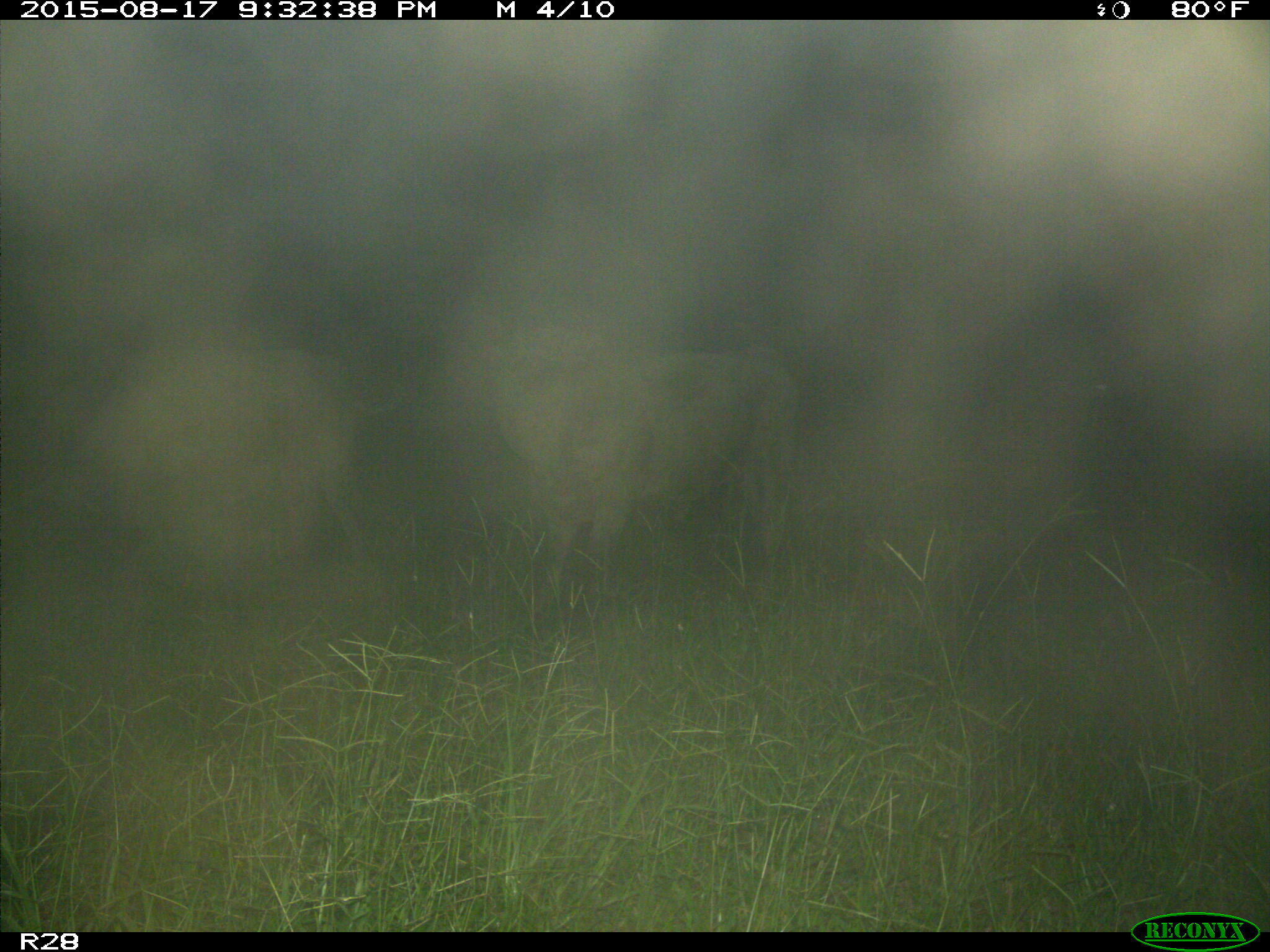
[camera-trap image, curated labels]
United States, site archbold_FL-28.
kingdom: Animalia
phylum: Chordata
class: Mammalia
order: Artiodactyla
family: Bovidae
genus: Bos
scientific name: Bos taurus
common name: domestic cow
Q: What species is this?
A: Bos taurus (domestic cow).